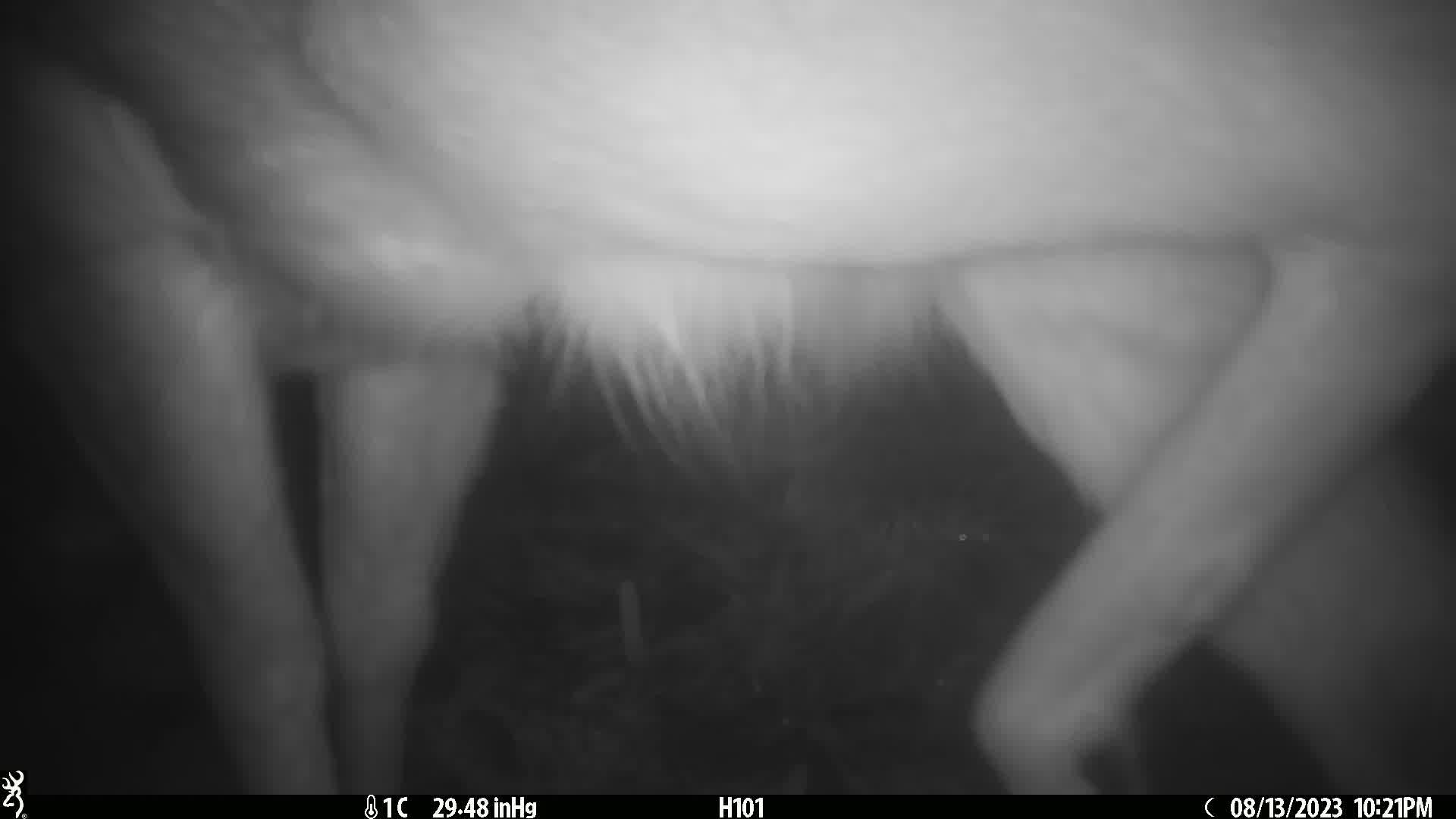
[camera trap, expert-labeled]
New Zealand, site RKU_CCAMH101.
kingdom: Animalia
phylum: Chordata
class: Mammalia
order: Artiodactyla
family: Cervidae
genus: Odocoileus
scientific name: Odocoileus virginianus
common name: white-tailed deer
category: white tailed deer